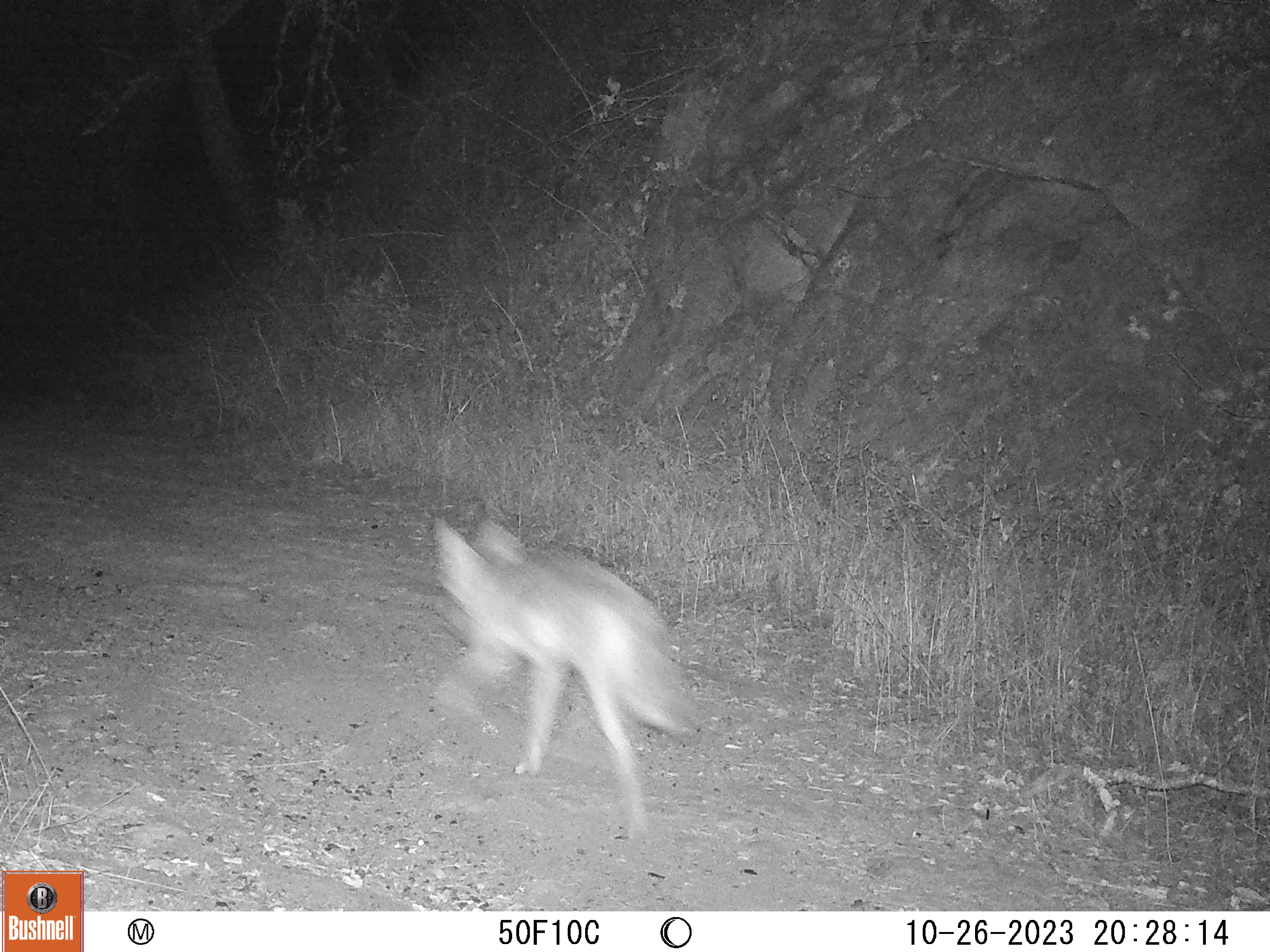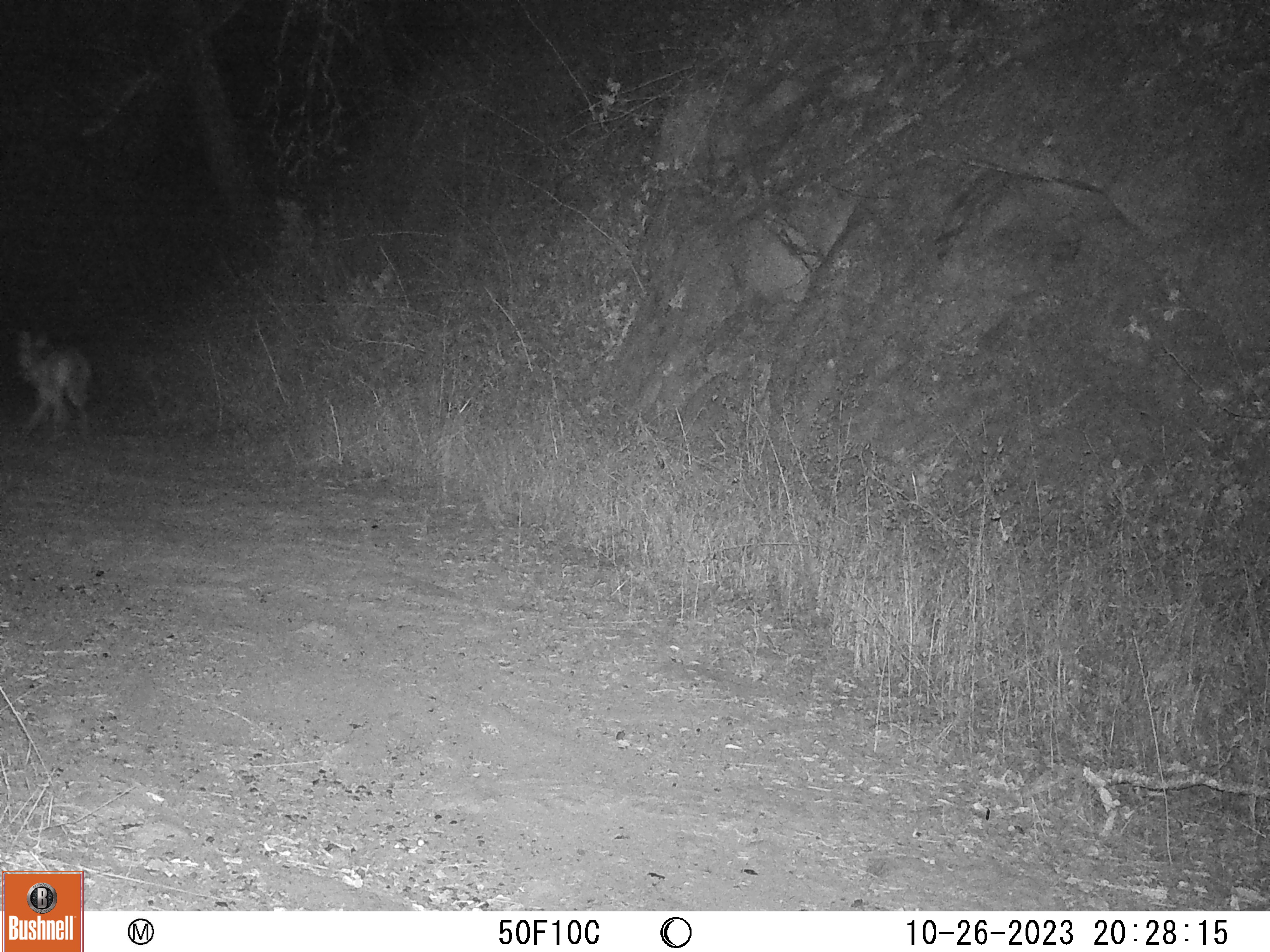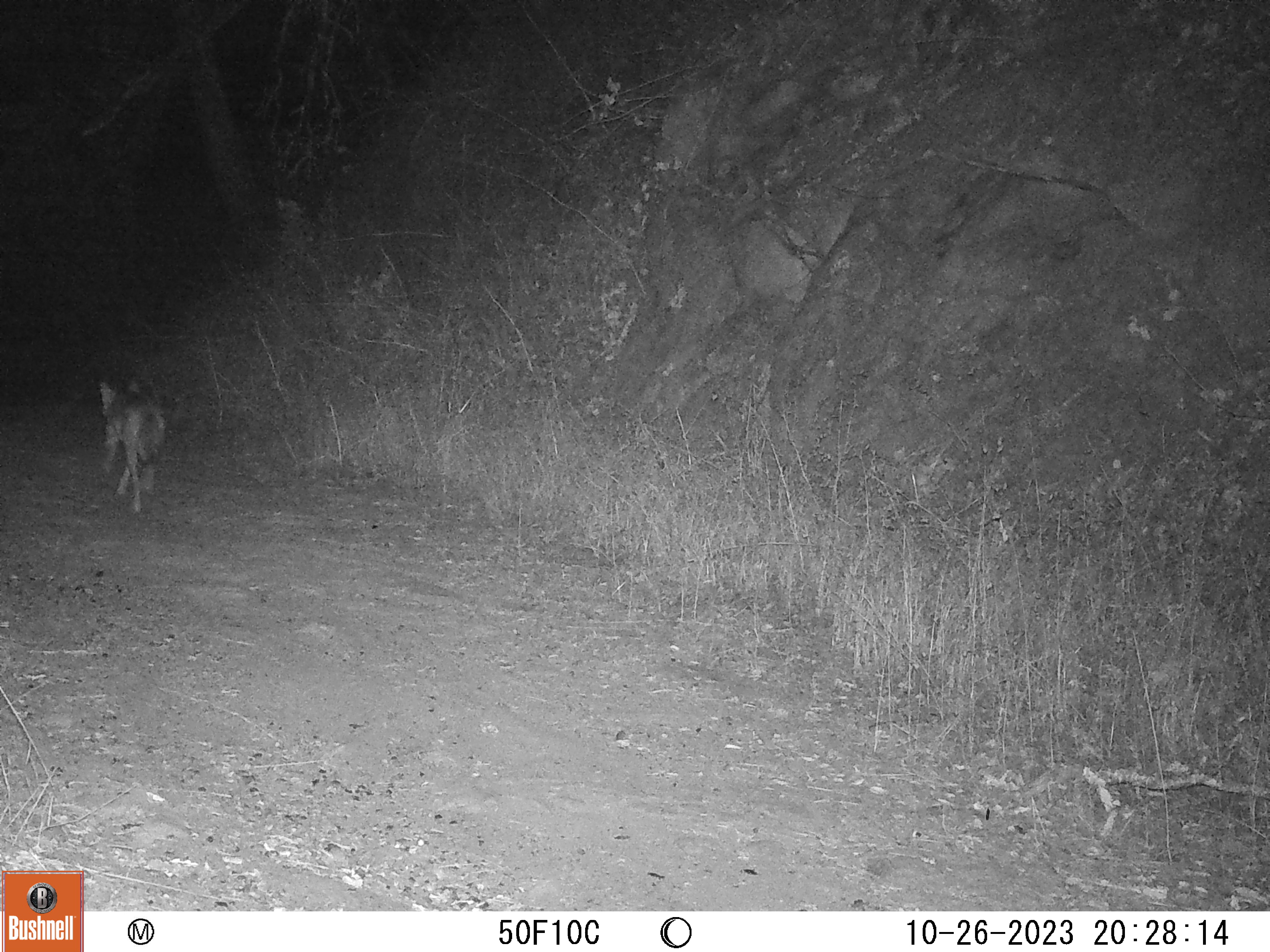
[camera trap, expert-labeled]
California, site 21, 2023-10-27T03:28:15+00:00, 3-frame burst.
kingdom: Animalia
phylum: Chordata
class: Mammalia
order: Carnivora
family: Canidae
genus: Canis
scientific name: Canis latrans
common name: coyote